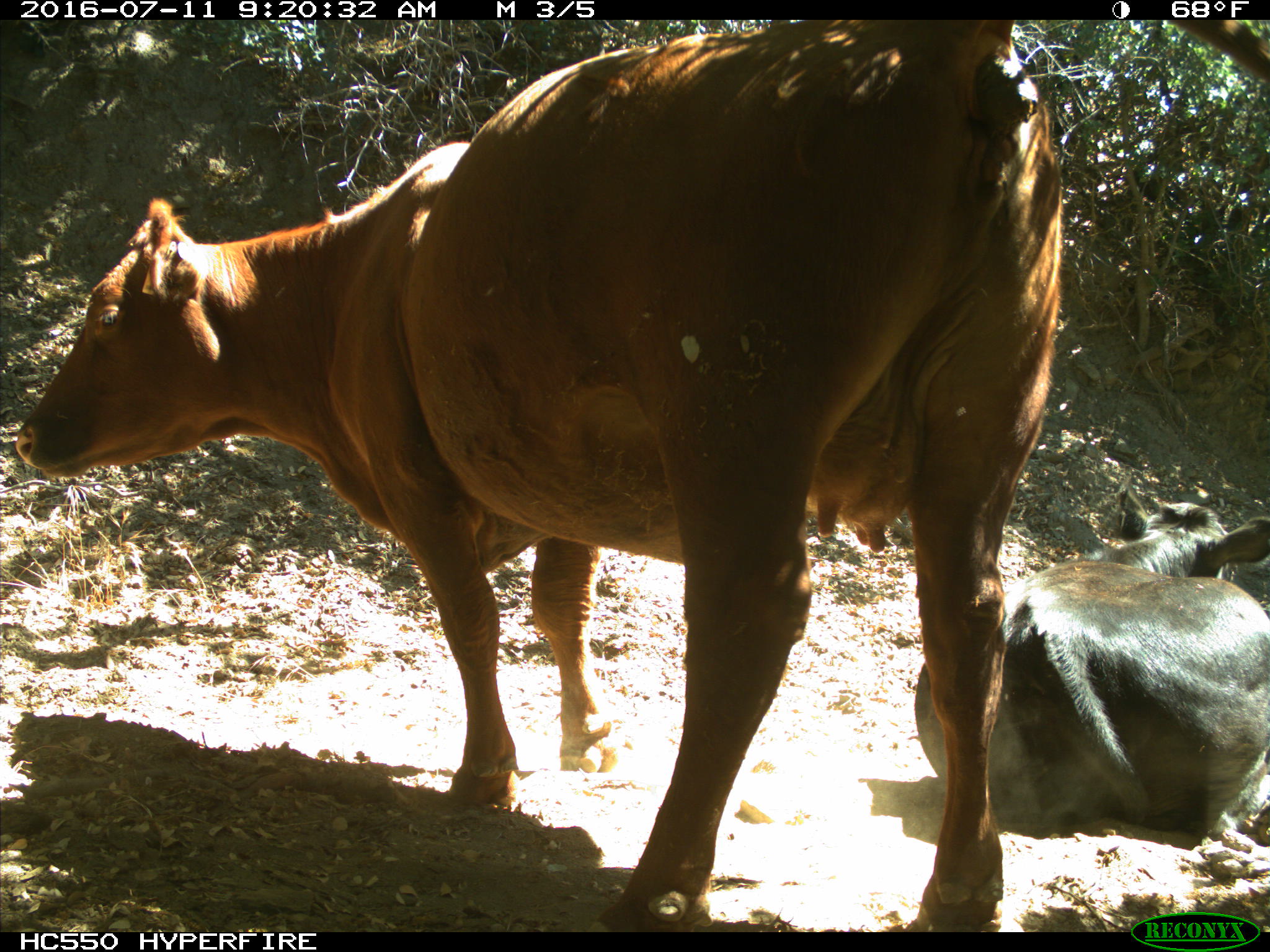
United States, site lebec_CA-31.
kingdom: Animalia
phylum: Chordata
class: Mammalia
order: Artiodactyla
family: Bovidae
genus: Bos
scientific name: Bos taurus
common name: domestic cow